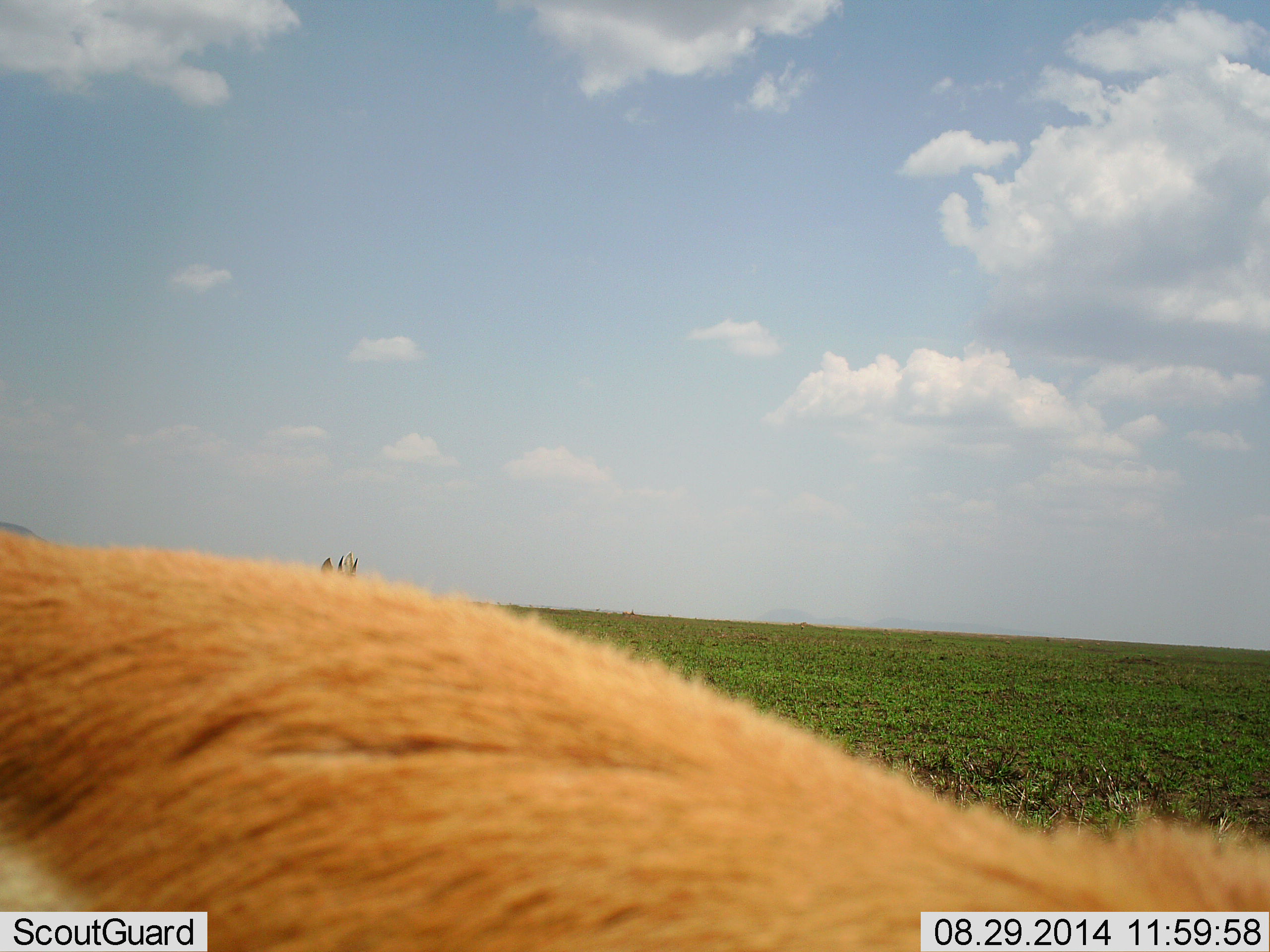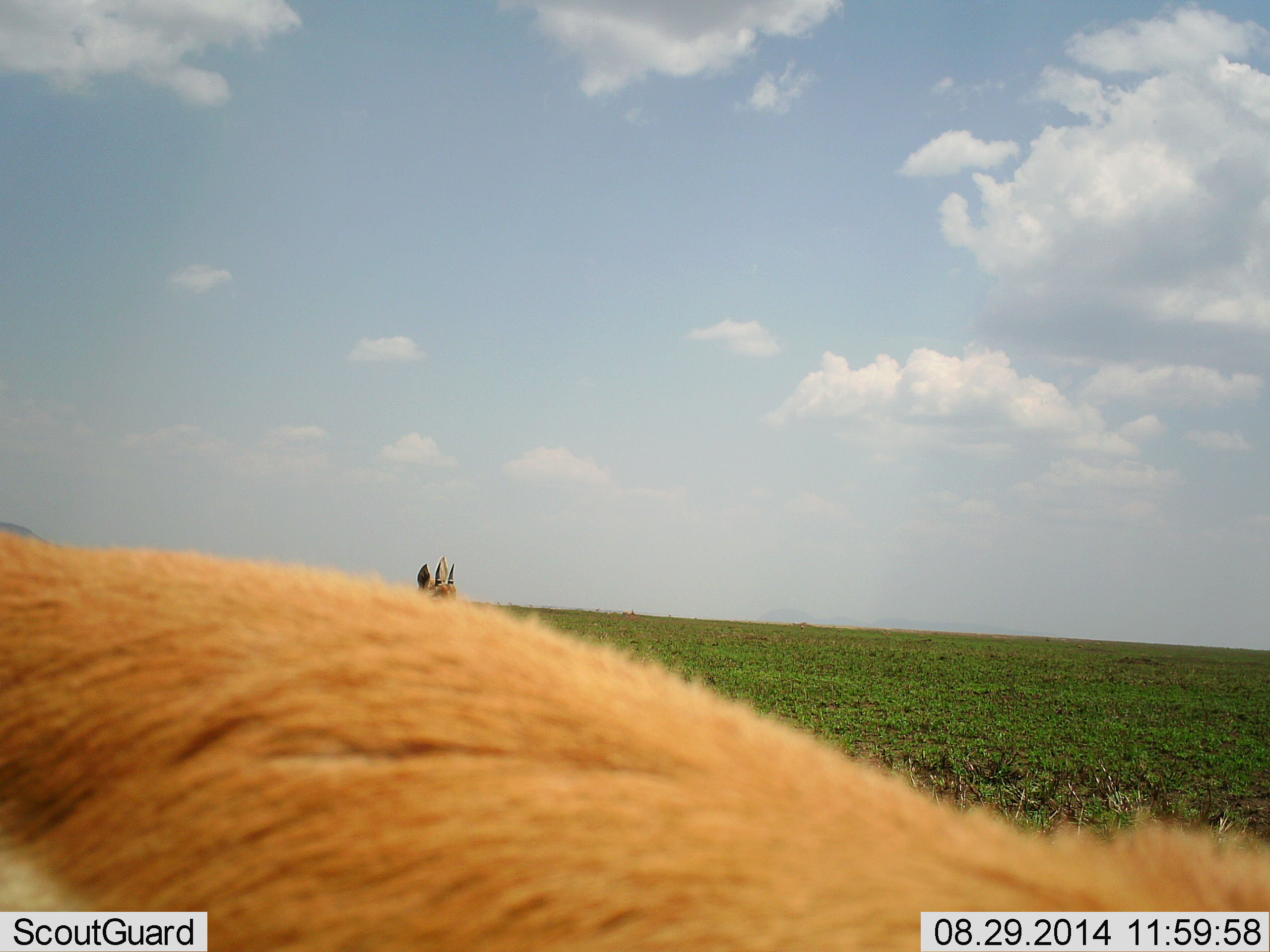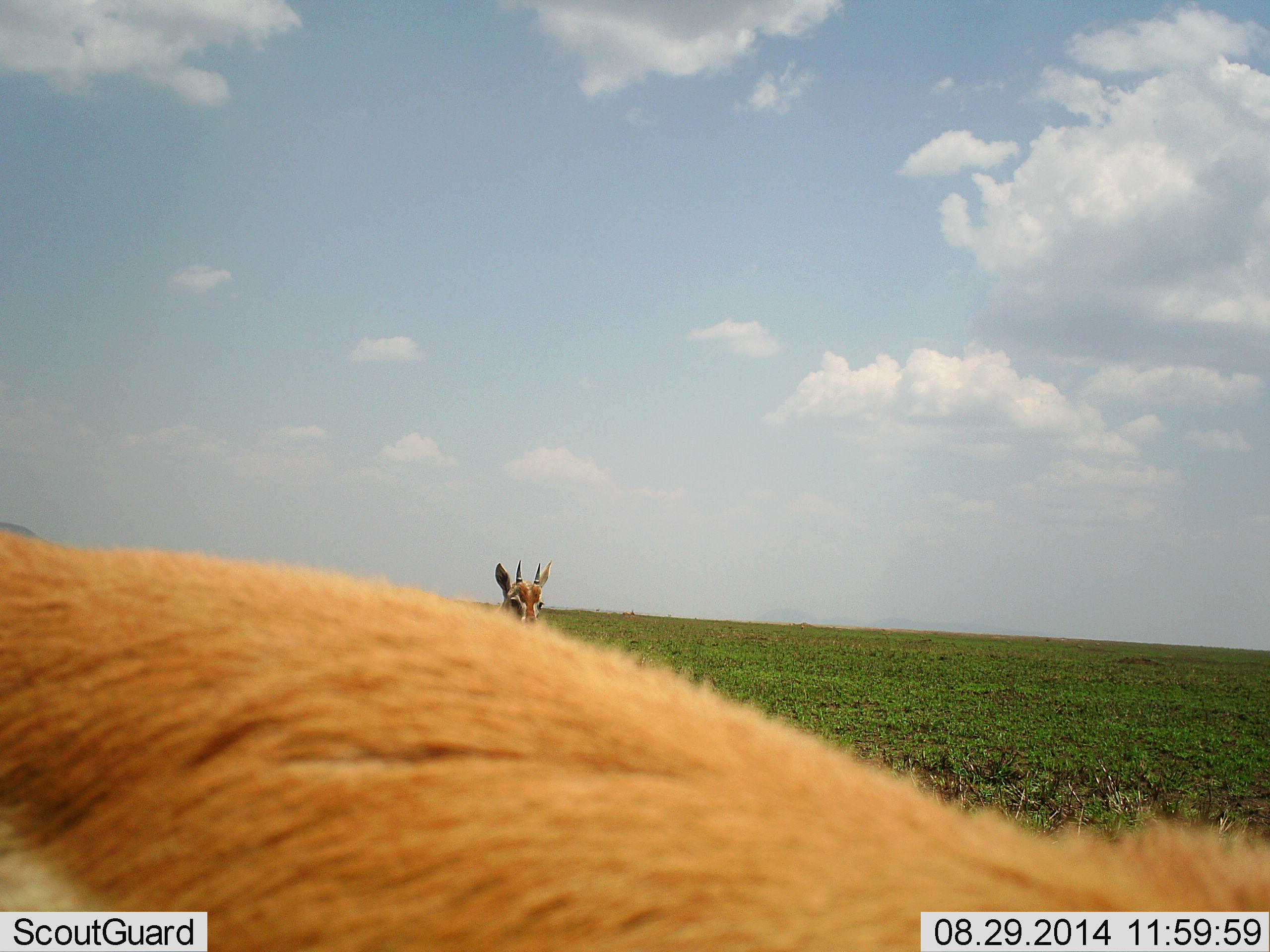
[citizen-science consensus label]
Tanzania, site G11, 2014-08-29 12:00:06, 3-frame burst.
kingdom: Animalia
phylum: Chordata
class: Mammalia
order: Artiodactyla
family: Bovidae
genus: Eudorcas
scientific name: Eudorcas thomsonii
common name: thomson's gazelle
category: gazellethomsons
Gazellethomsons (thomson's gazelle) (Eudorcas thomsonii), count 2. Behavior (volunteer vote fractions): standing 60%, resting 10%, moving 70%, interacting 0%. Young present (vote fraction): 0%. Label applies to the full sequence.